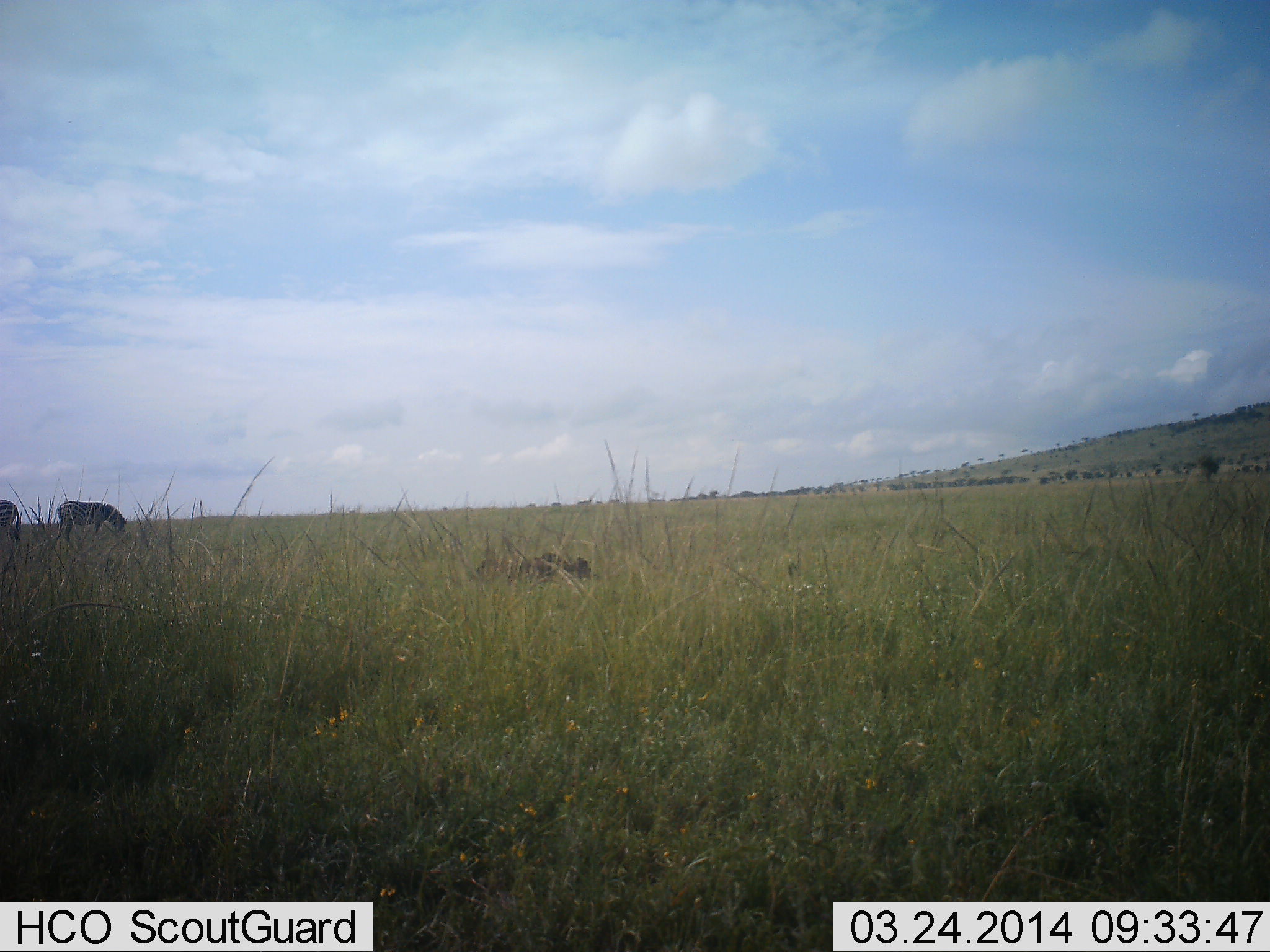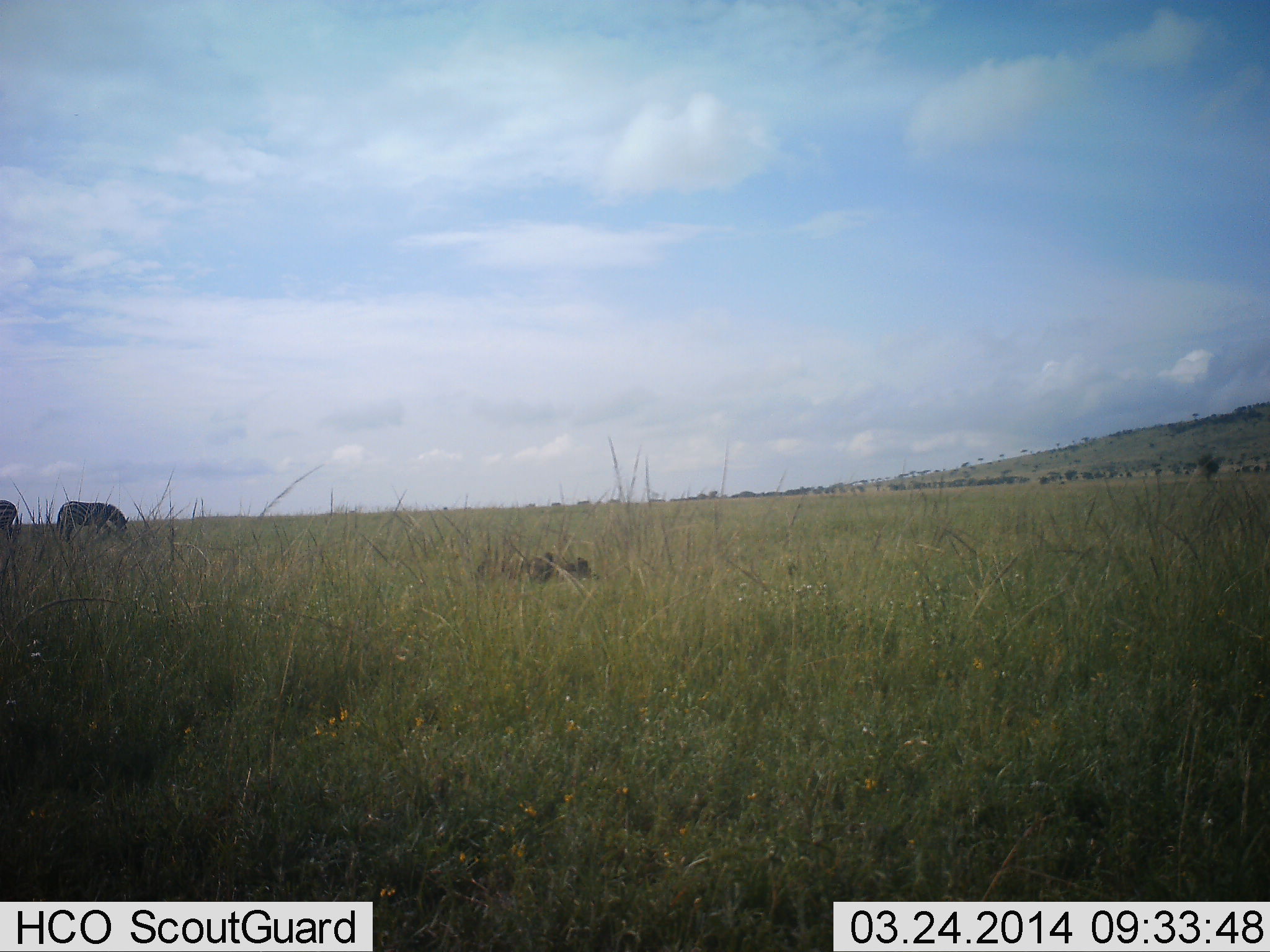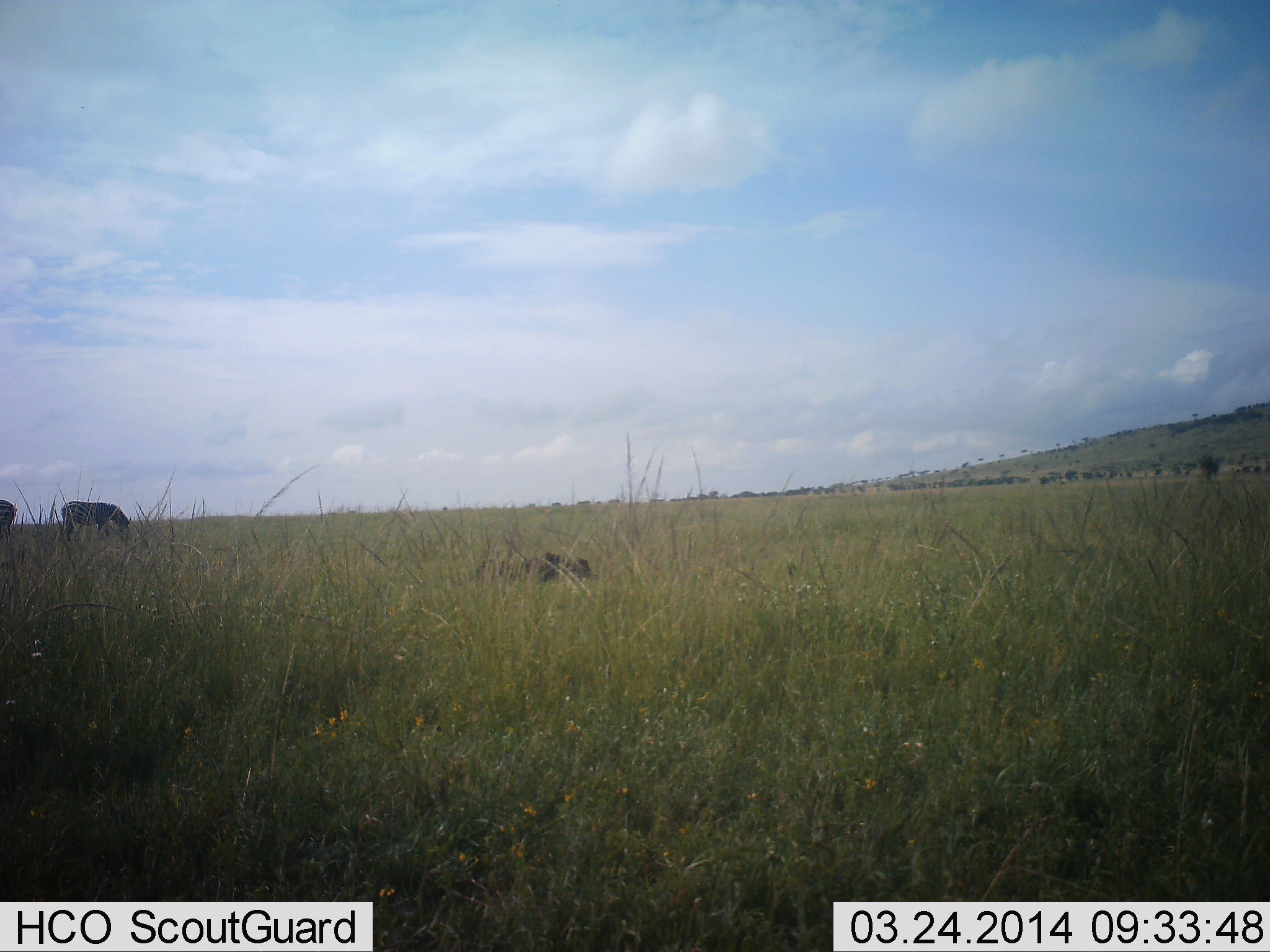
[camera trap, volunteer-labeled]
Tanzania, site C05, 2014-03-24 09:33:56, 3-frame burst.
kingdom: Animalia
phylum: Chordata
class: Mammalia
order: Perissodactyla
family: Equidae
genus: Equus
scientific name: Equus quagga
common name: plains zebra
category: zebra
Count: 2.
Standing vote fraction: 10%.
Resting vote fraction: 0%.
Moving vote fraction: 20%.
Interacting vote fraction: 0%.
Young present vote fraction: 0%.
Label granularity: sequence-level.